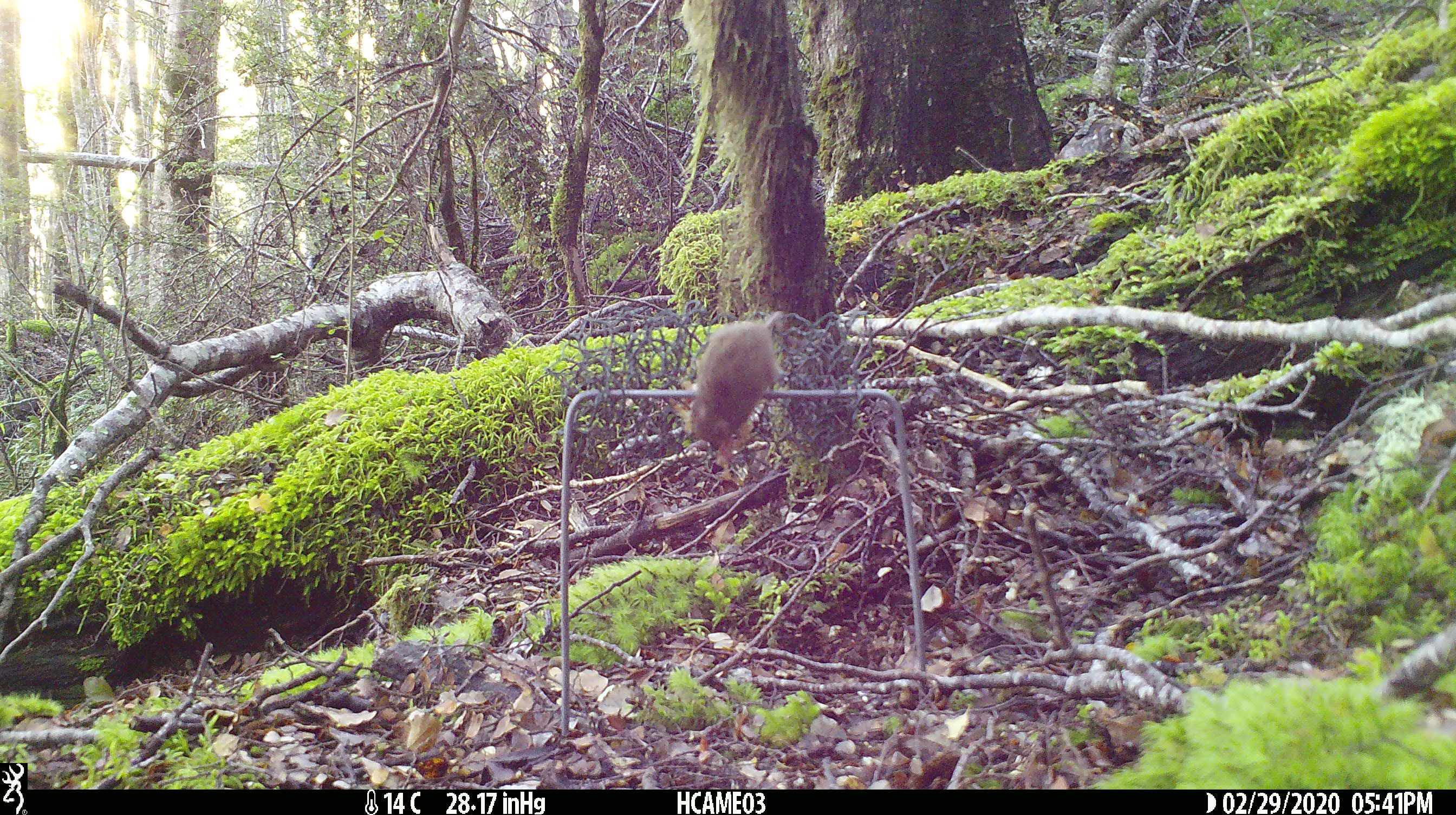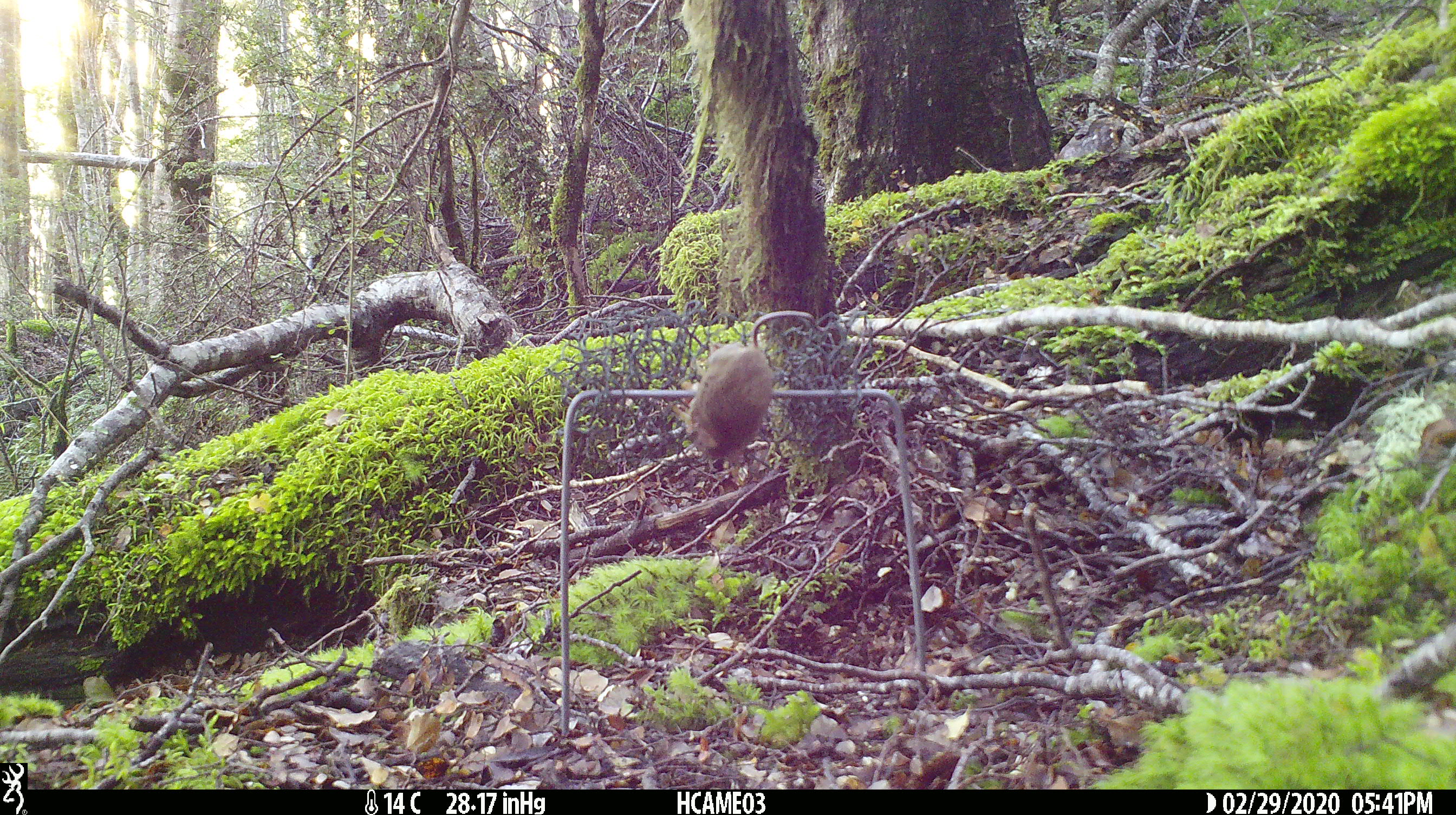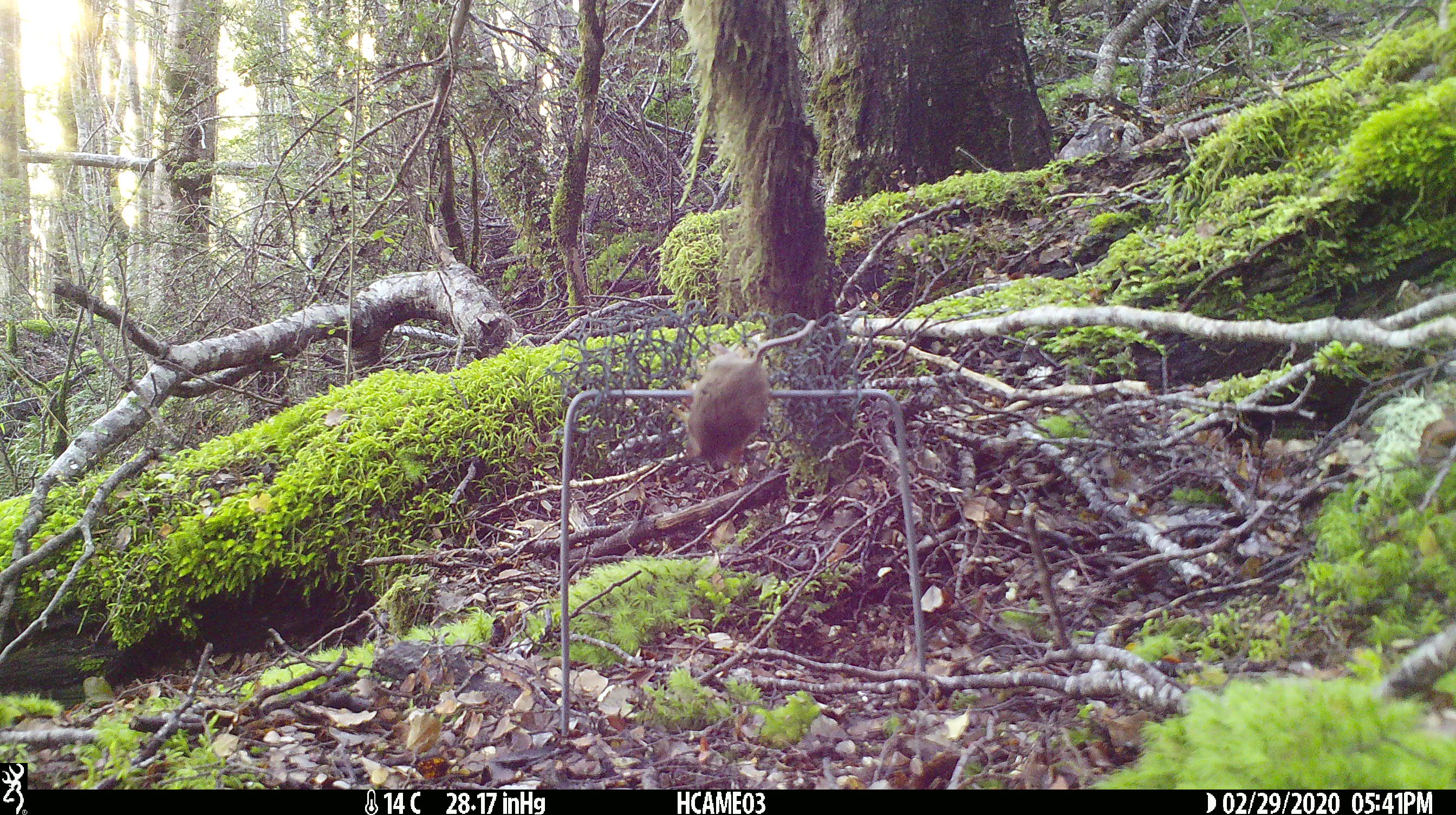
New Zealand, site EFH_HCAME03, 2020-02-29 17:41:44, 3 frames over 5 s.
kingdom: Animalia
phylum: Chordata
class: Mammalia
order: Rodentia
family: Muridae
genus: Mus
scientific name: Mus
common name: mouse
Mouse (Mus).